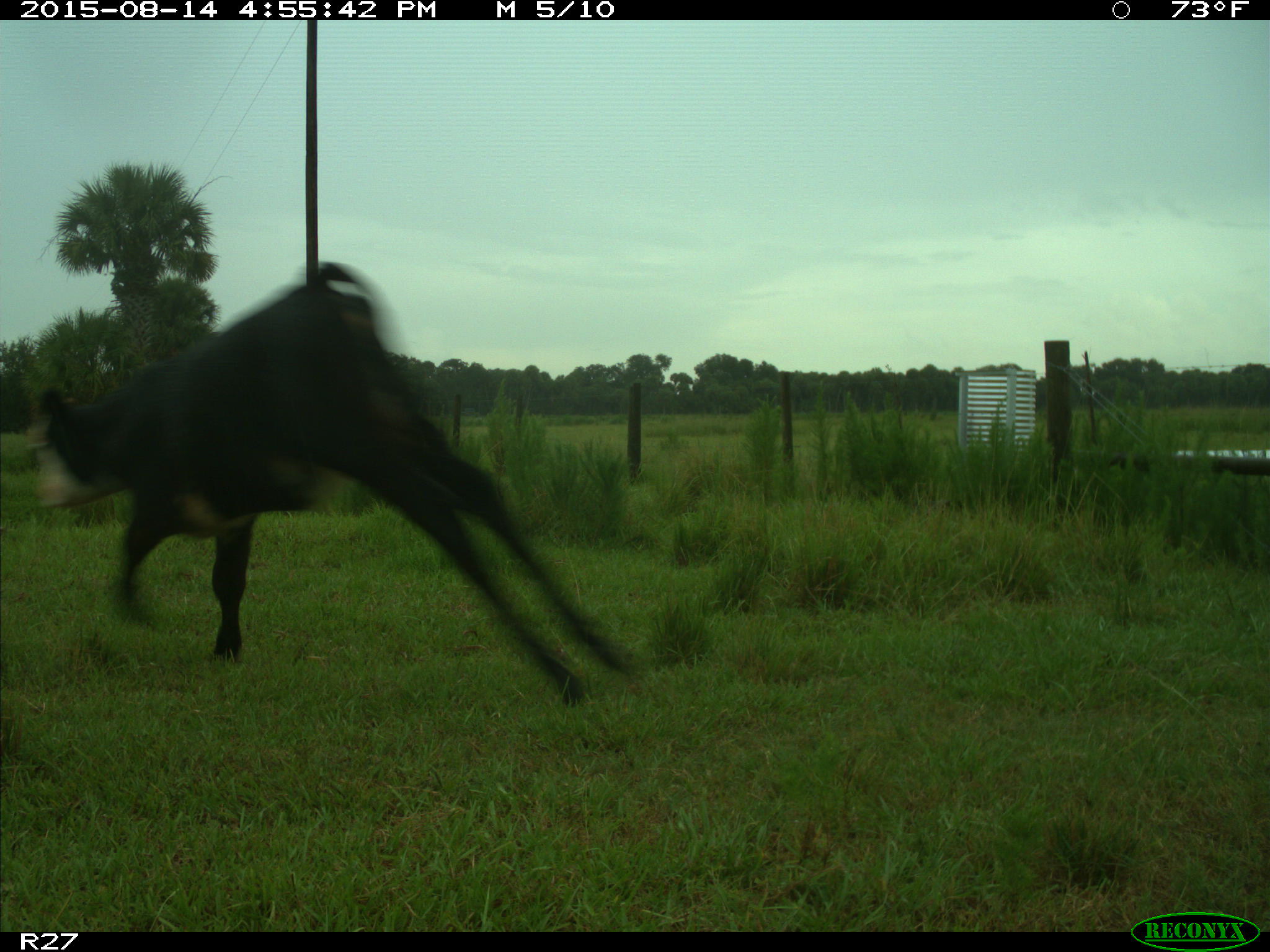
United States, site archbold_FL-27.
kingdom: Animalia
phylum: Chordata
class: Mammalia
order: Artiodactyla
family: Bovidae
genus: Bos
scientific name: Bos taurus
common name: domestic cow